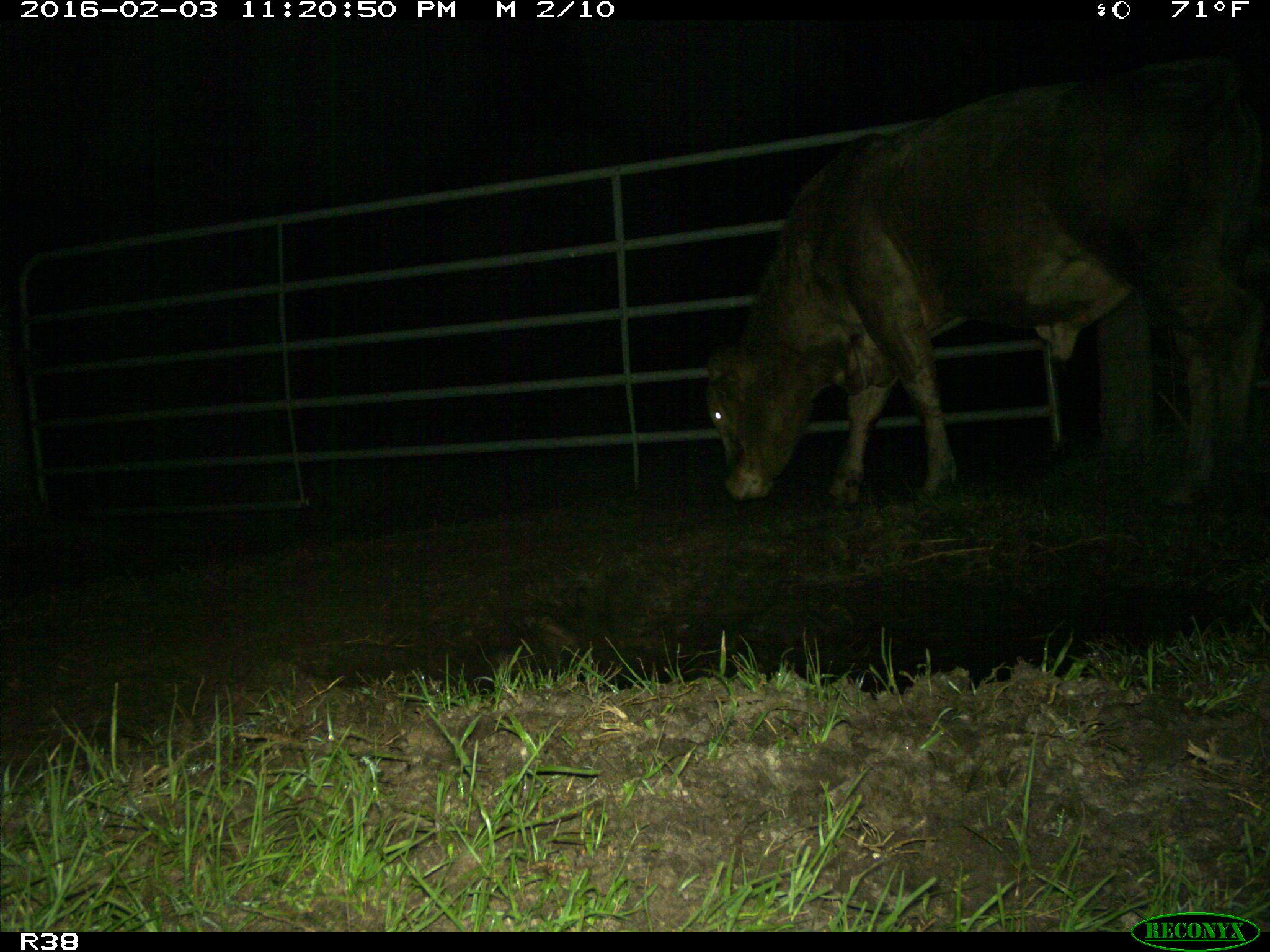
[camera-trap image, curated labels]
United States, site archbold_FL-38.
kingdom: Animalia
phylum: Chordata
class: Mammalia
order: Artiodactyla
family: Bovidae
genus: Bos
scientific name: Bos taurus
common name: domestic cow